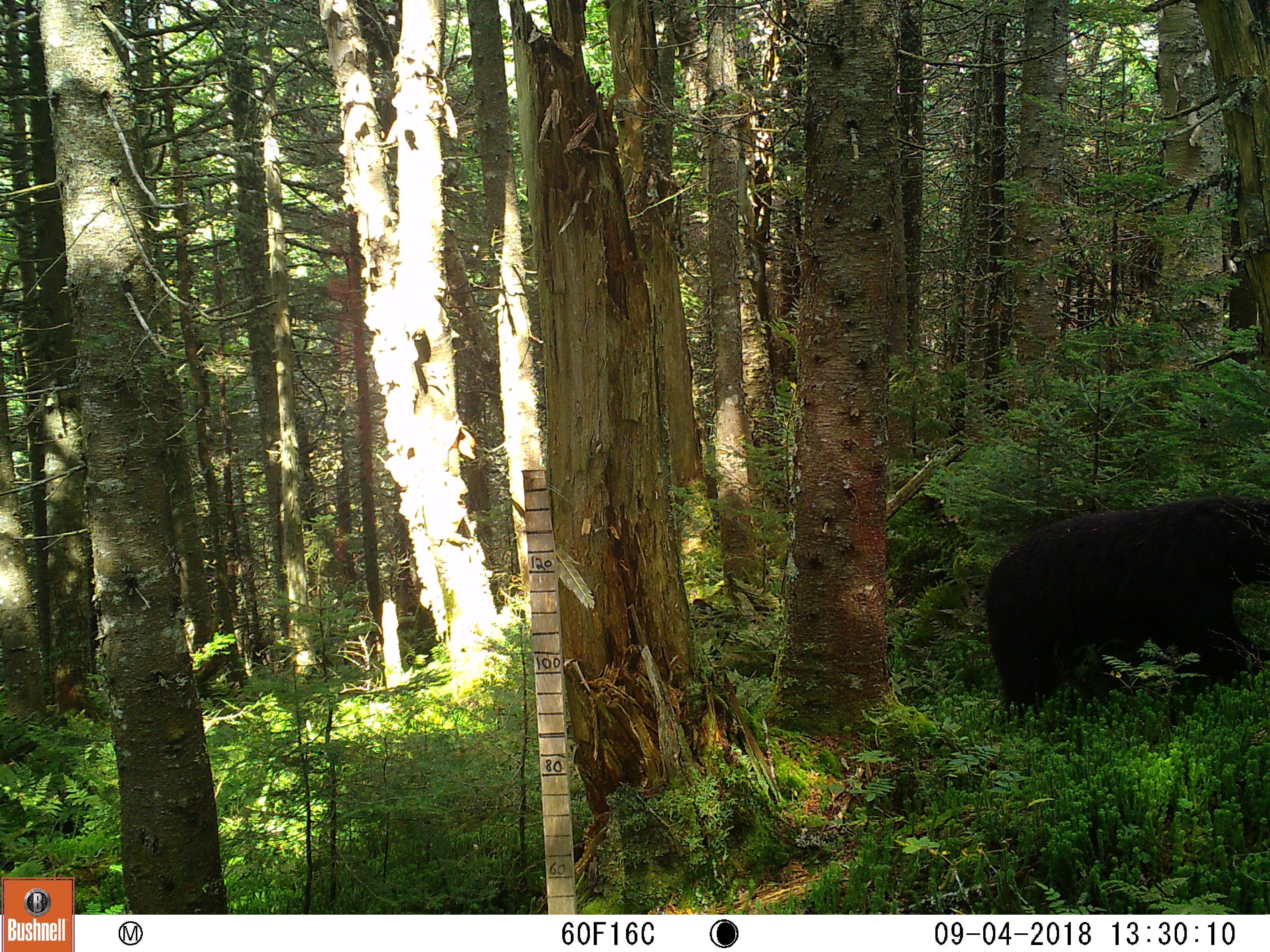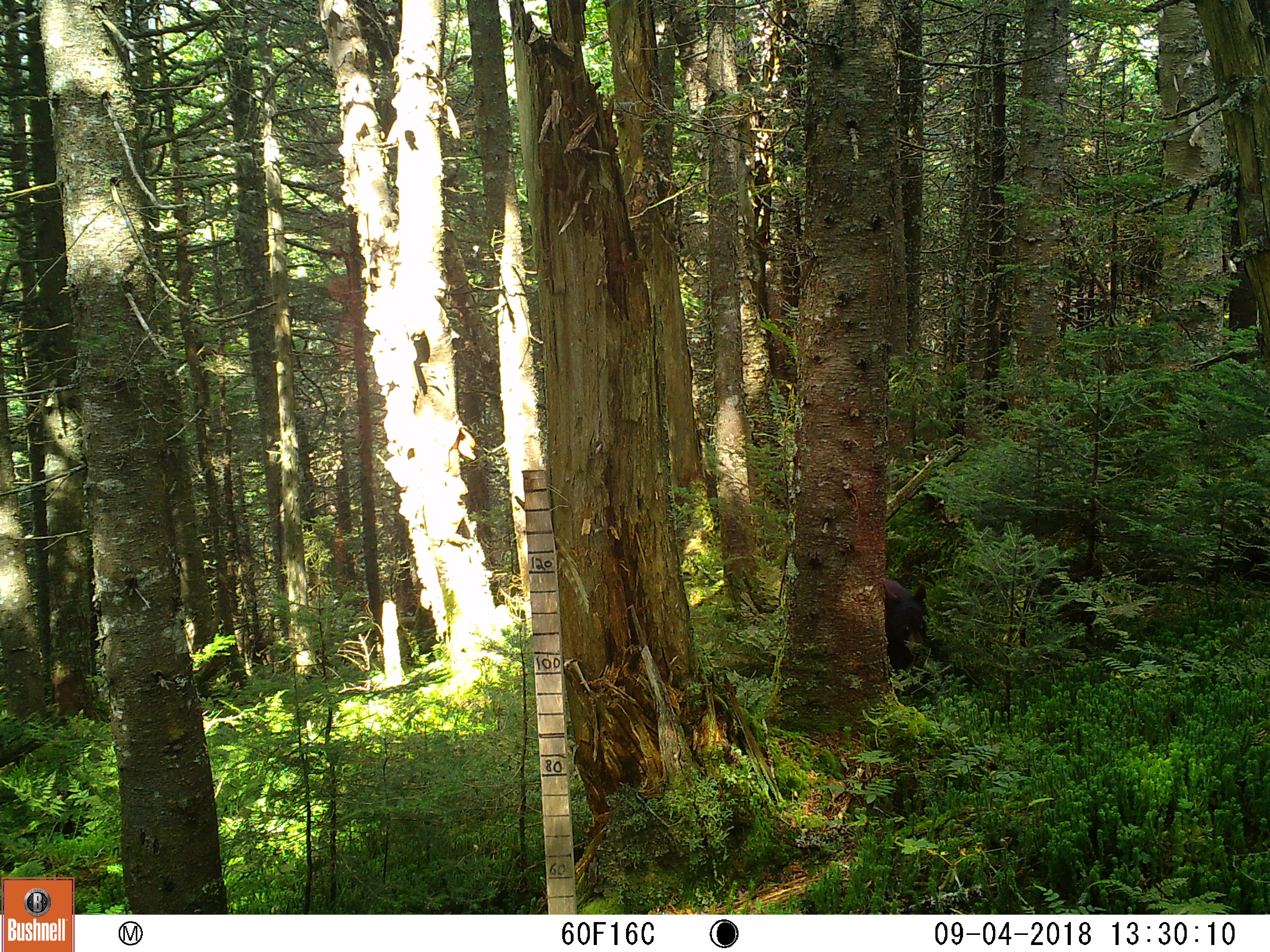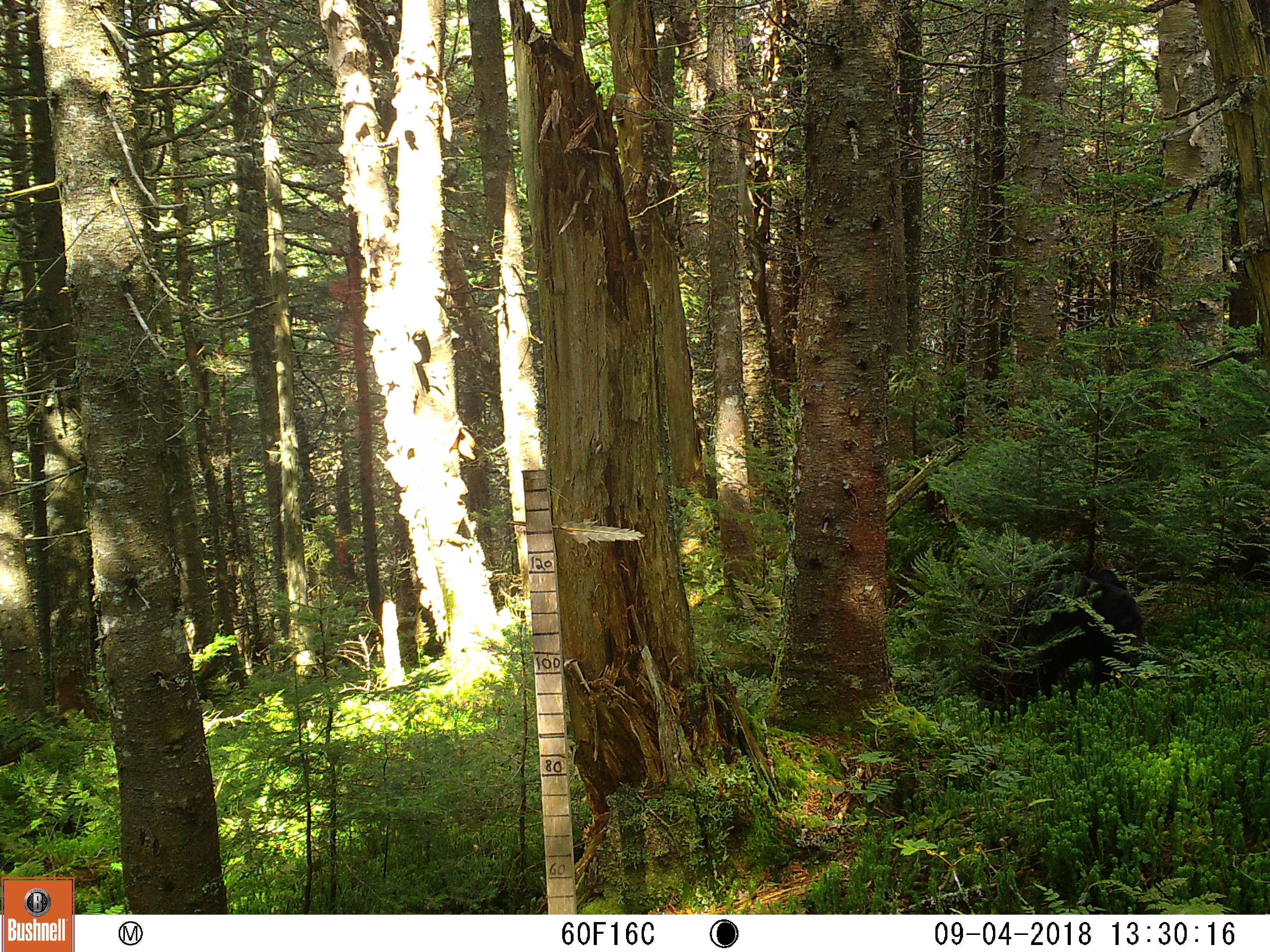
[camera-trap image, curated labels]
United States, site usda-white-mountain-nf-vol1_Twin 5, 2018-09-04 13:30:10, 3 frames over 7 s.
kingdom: Animalia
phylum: Chordata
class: Mammalia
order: Carnivora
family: Ursidae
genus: Ursus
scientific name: Ursus americanus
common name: black bear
Black bear (Ursus americanus).